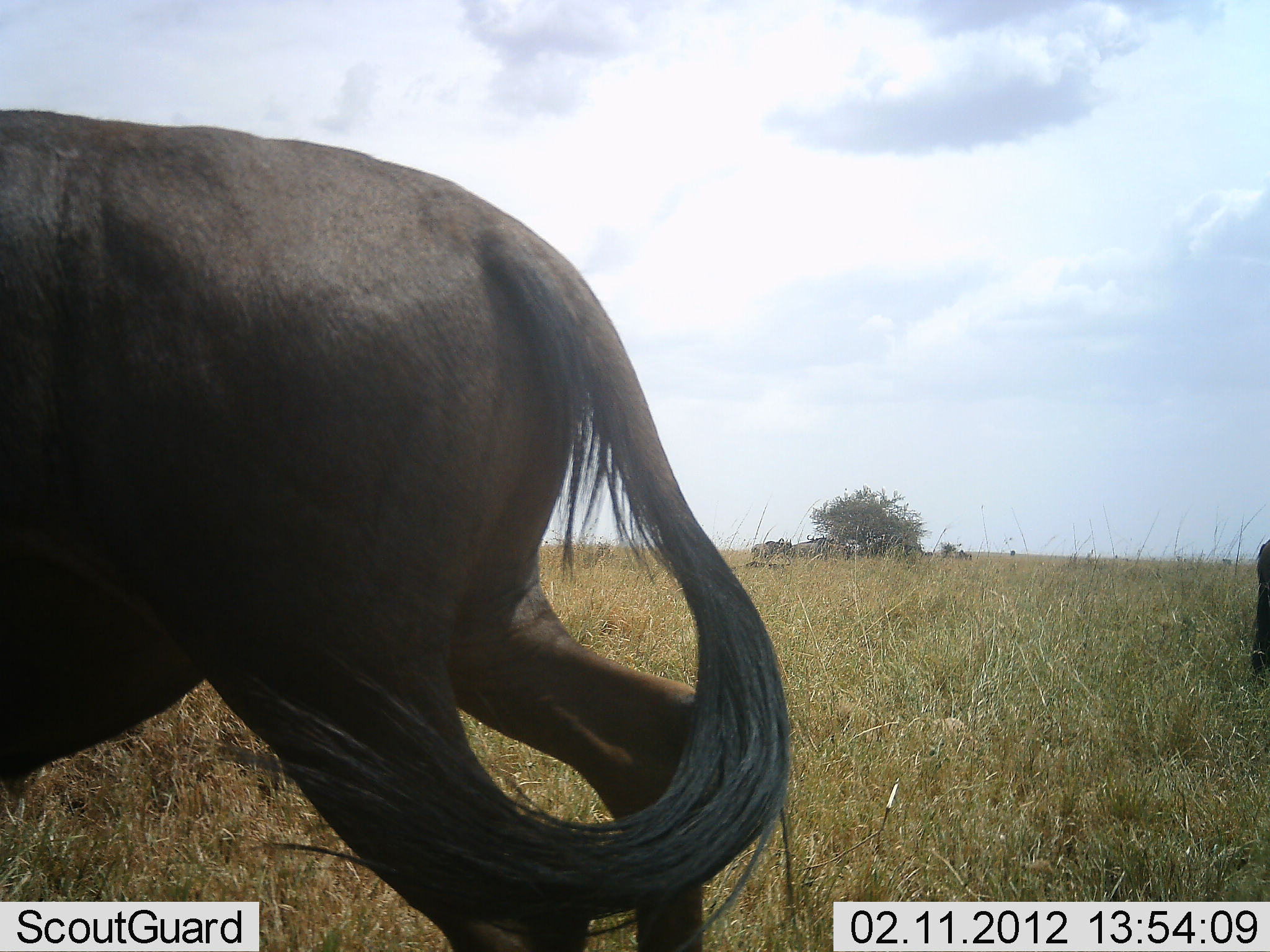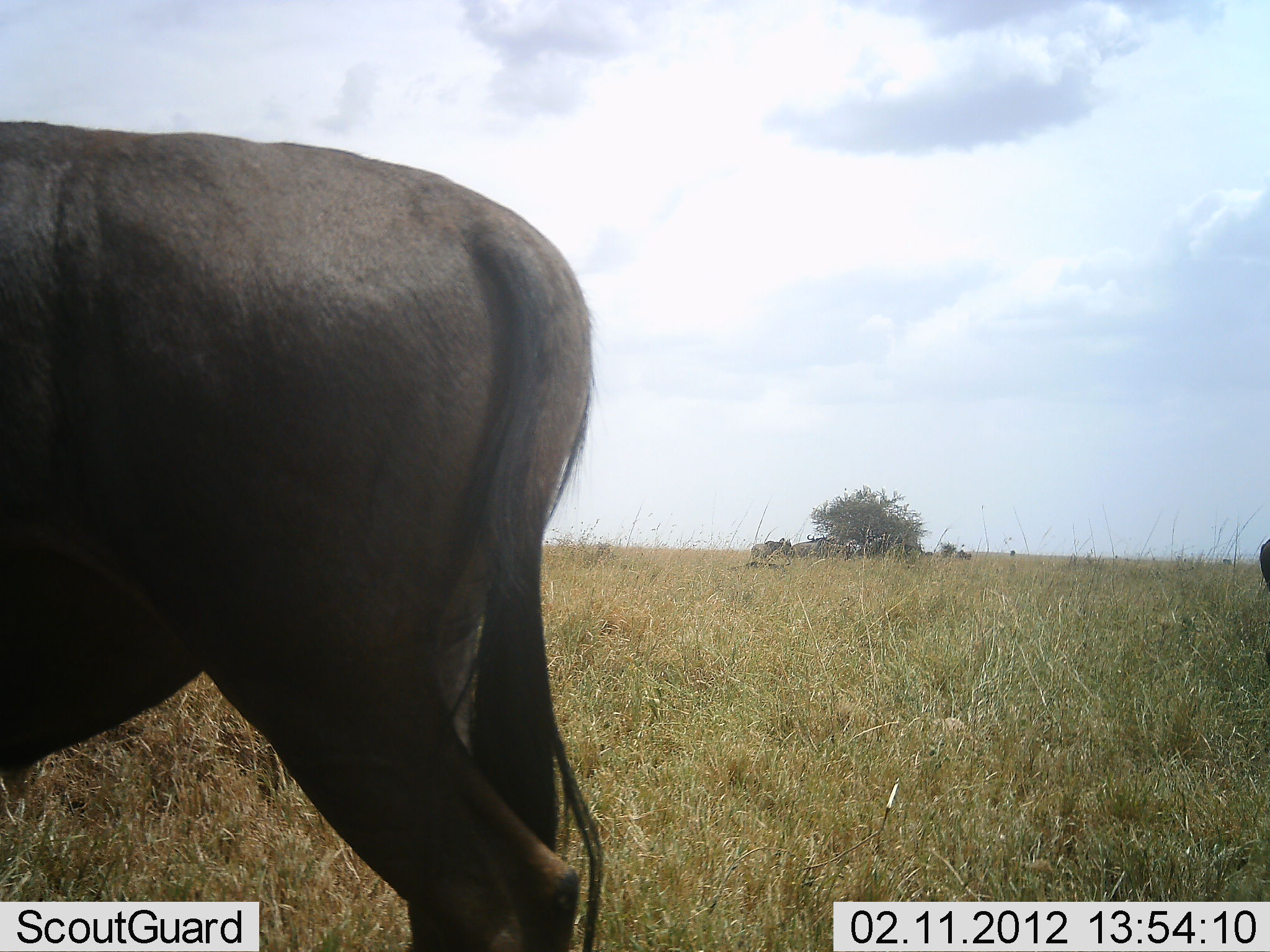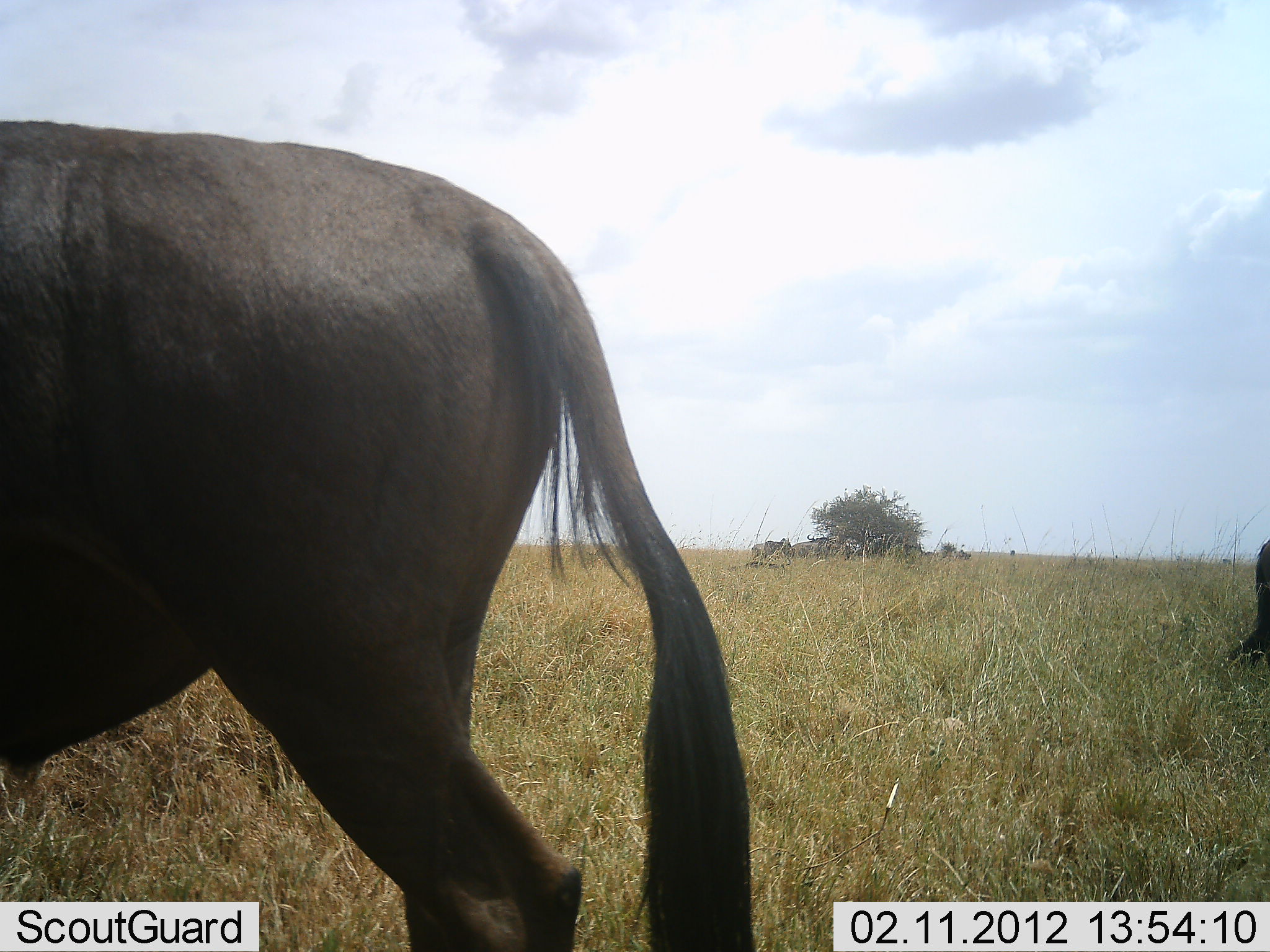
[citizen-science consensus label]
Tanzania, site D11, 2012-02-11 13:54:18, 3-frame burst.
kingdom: Animalia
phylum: Chordata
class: Mammalia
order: Artiodactyla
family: Bovidae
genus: Connochaetes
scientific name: Connochaetes taurinus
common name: blue wildebeest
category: wildebeest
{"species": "wildebeest (blue wildebeest) (Connochaetes taurinus)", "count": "2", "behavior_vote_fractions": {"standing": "95%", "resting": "11%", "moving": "0%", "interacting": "0%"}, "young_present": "0%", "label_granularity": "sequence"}